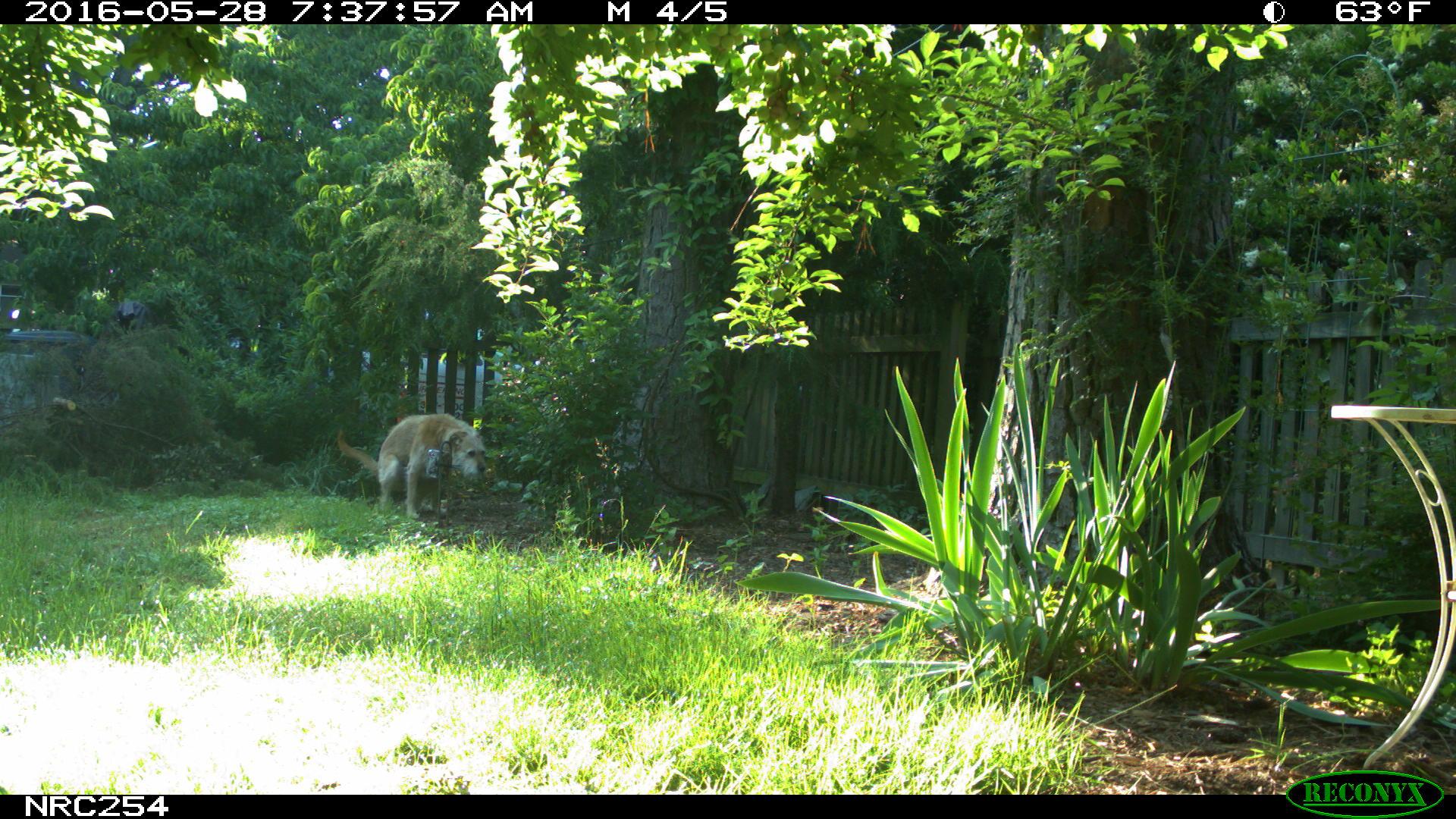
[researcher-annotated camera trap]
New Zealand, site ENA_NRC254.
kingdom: Animalia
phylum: Chordata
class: Mammalia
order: Carnivora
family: Canidae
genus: Canis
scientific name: Canis familiaris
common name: domestic dog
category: dog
Dog (domestic dog) (Canis familiaris).